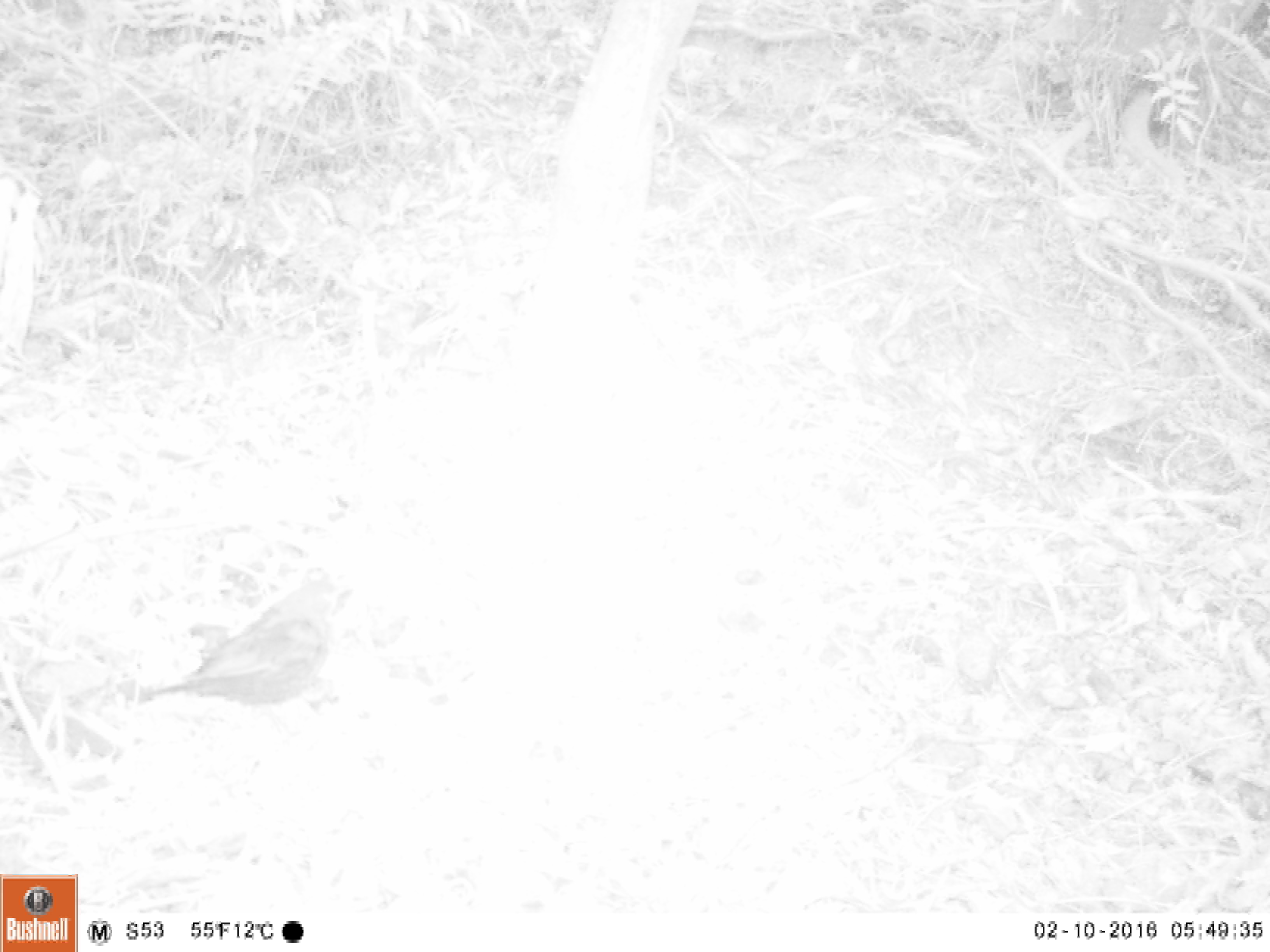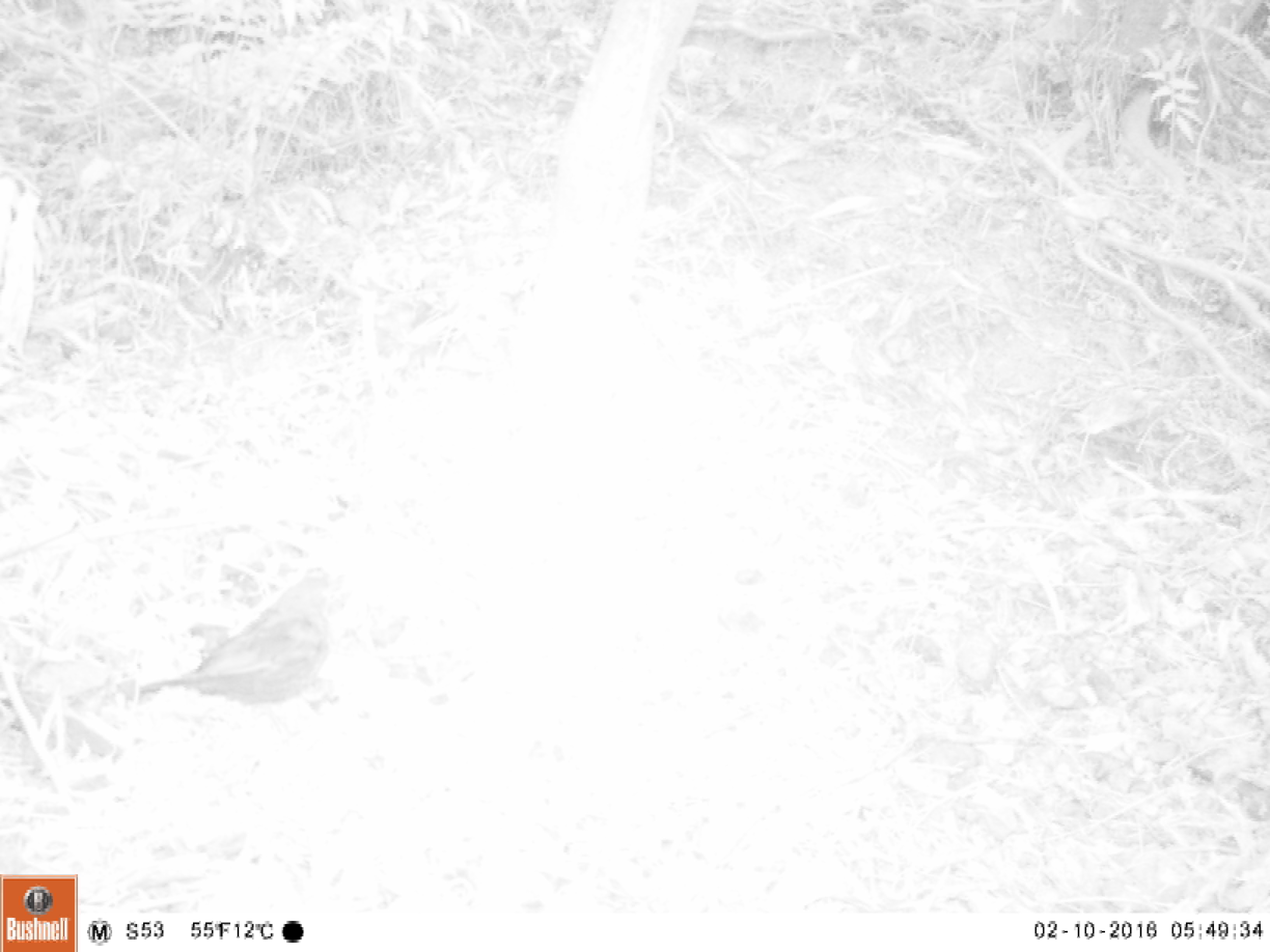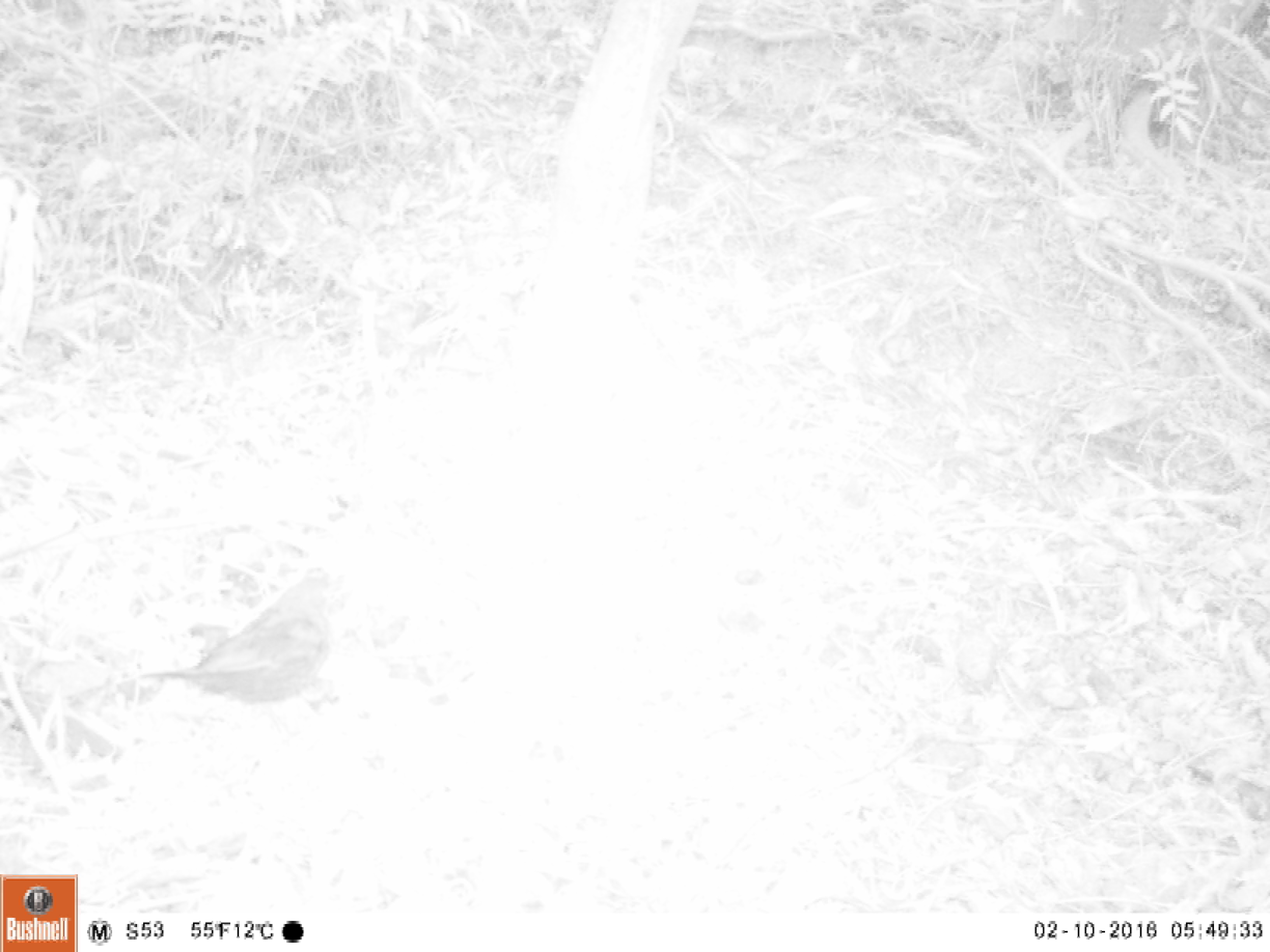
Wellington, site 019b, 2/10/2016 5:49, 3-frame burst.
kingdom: Animalia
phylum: Chordata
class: Aves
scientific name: Aves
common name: bird